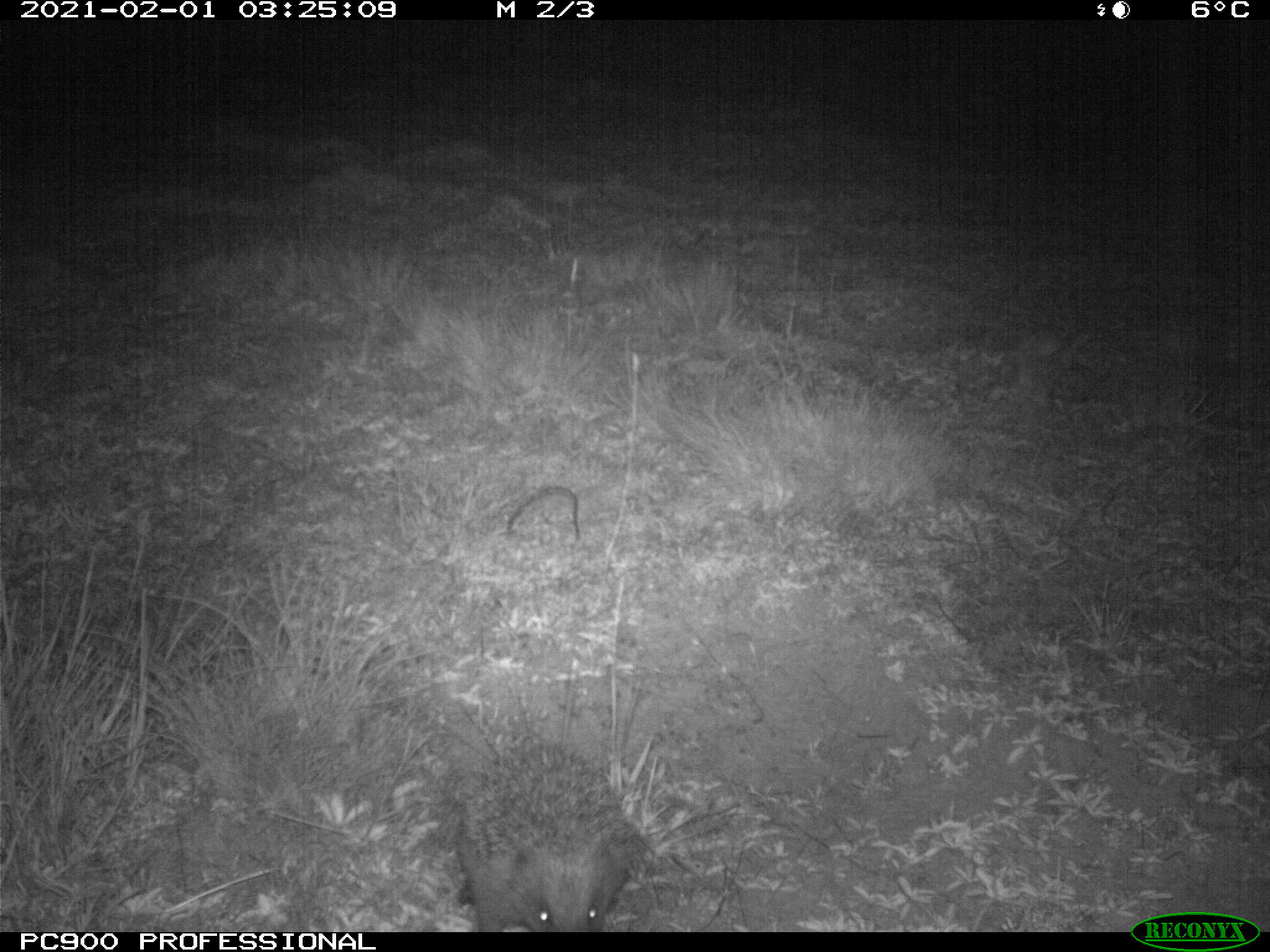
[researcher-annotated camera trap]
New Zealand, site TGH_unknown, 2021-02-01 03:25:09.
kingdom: Animalia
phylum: Chordata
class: Mammalia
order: Eulipotyphla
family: Erinaceidae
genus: Erinaceus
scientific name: Erinaceus europaeus europaeus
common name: european hedgehog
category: hedgehog